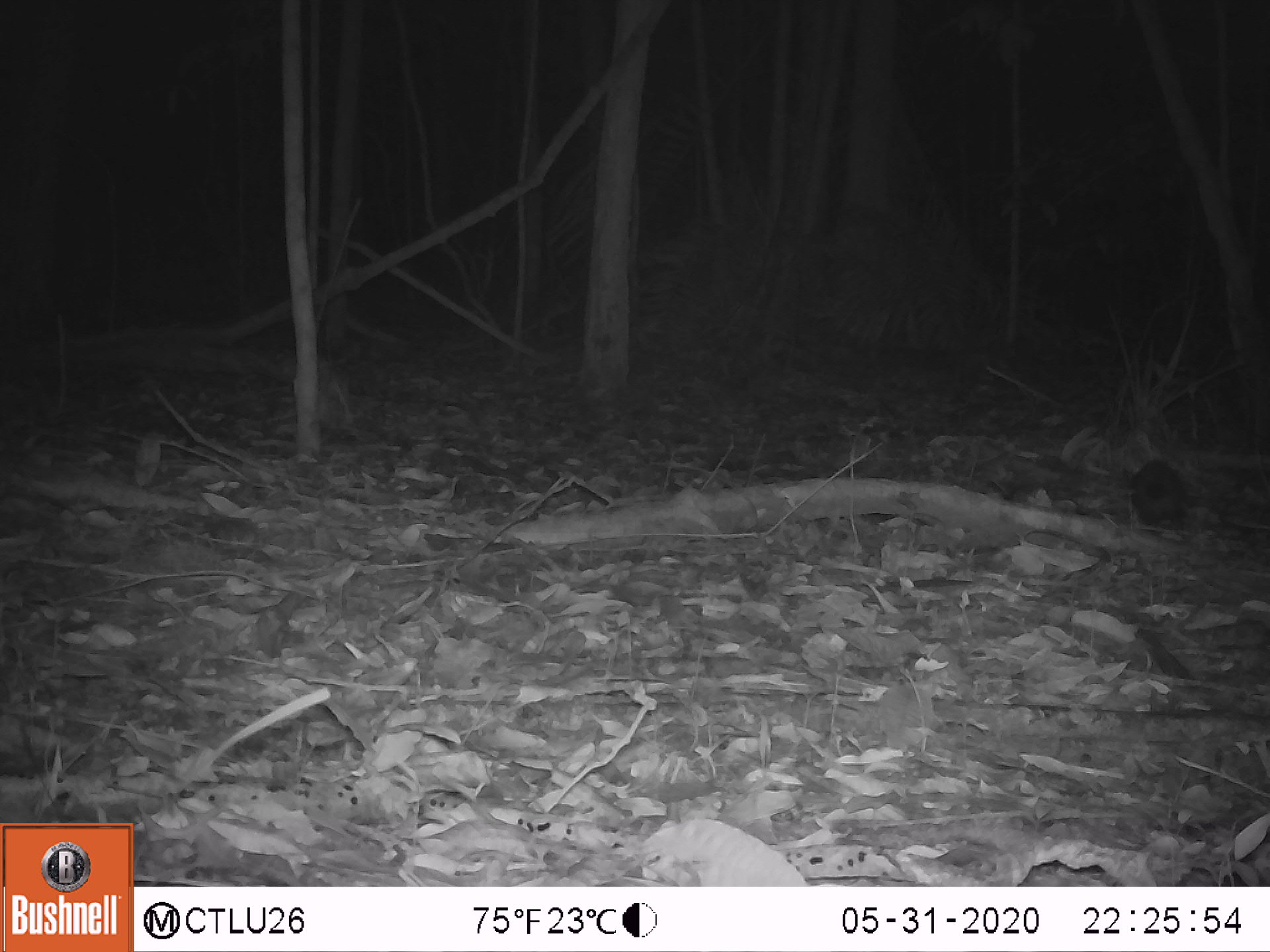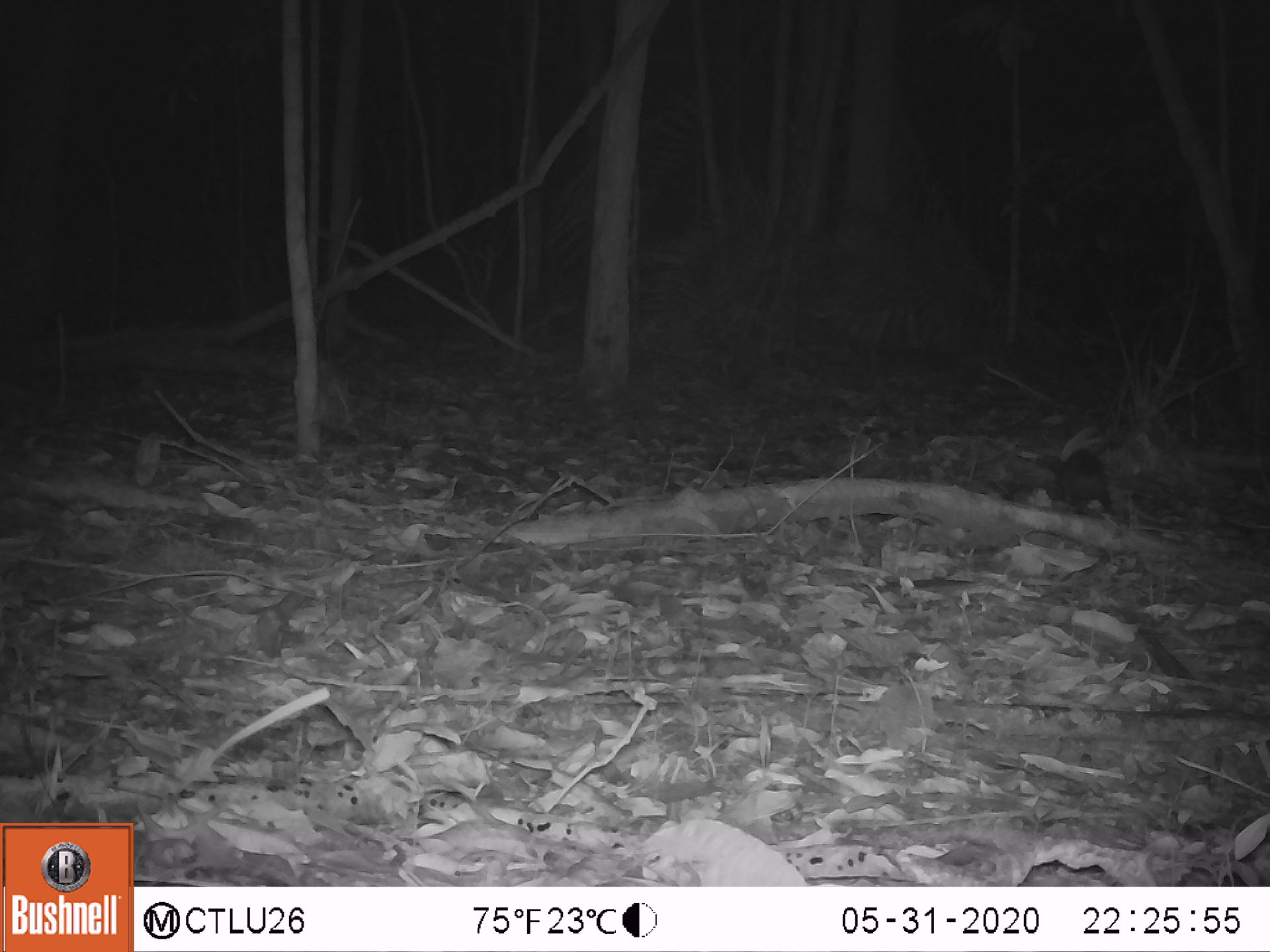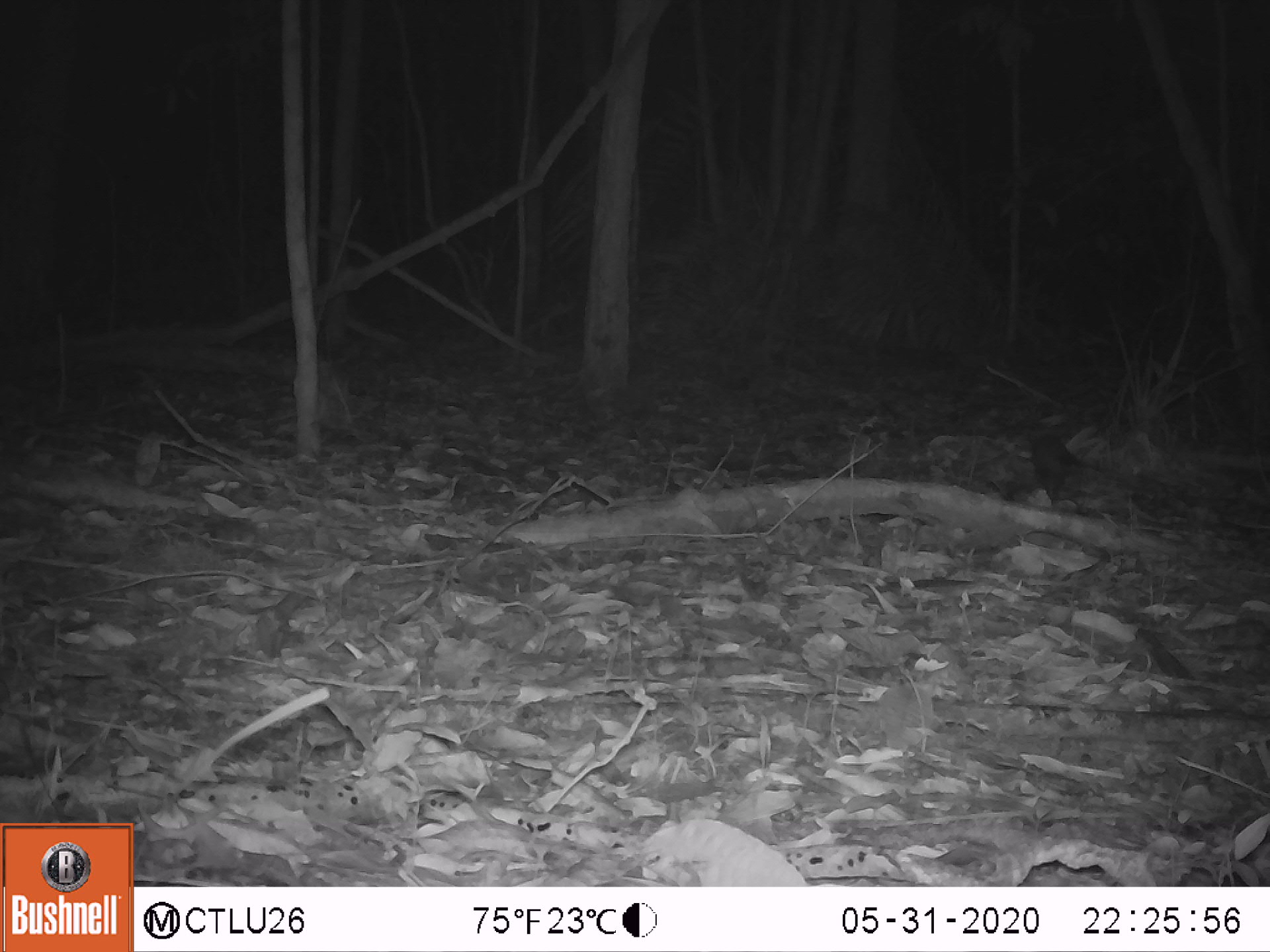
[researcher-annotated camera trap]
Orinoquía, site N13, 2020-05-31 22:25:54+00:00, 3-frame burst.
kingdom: Animalia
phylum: Chordata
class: Mammalia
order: Rodentia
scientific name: Rodentia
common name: rodent